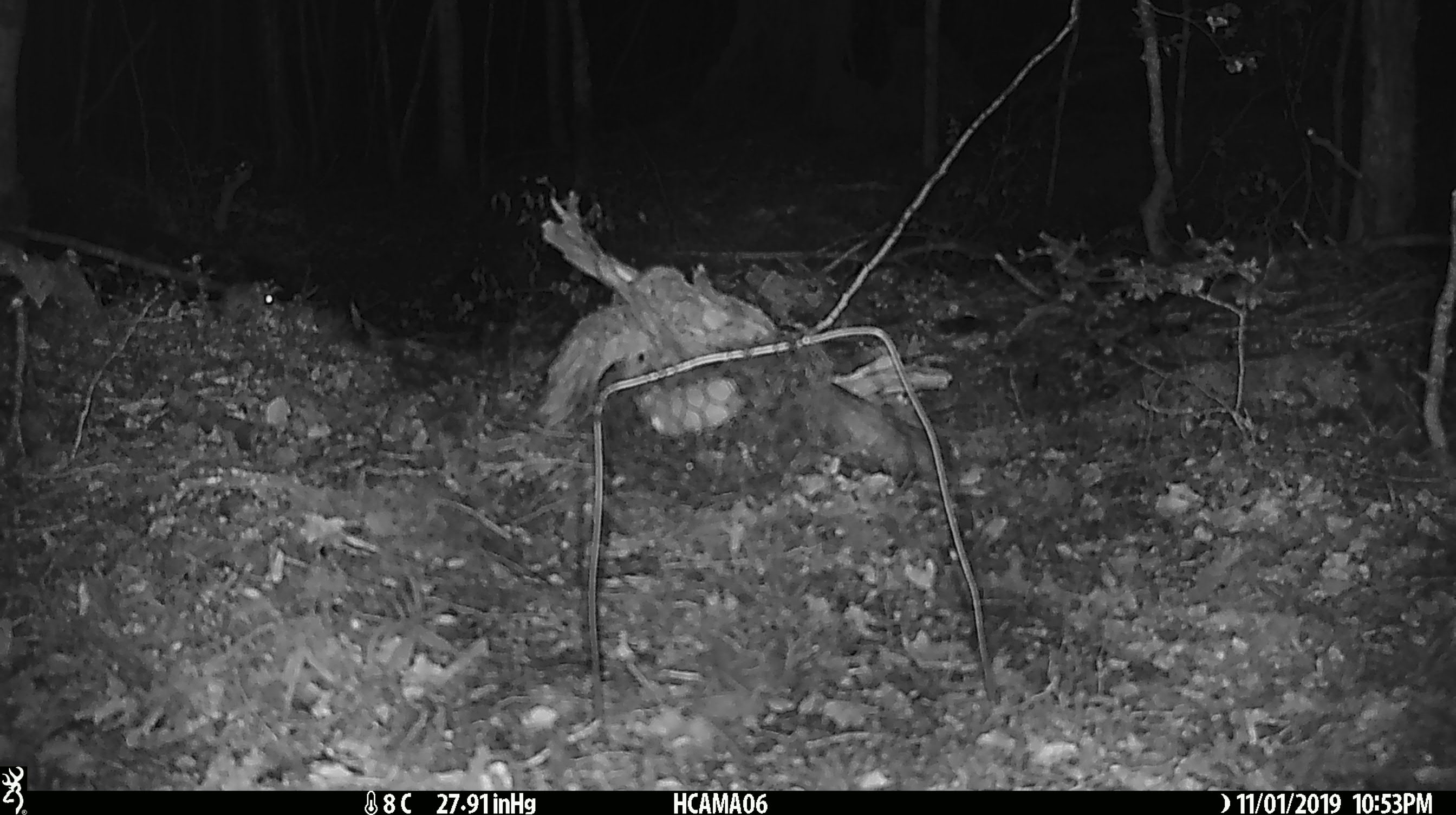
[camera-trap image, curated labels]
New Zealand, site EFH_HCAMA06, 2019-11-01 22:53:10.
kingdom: Animalia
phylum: Chordata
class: Mammalia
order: Rodentia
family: Muridae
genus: Mus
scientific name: Mus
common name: mouse